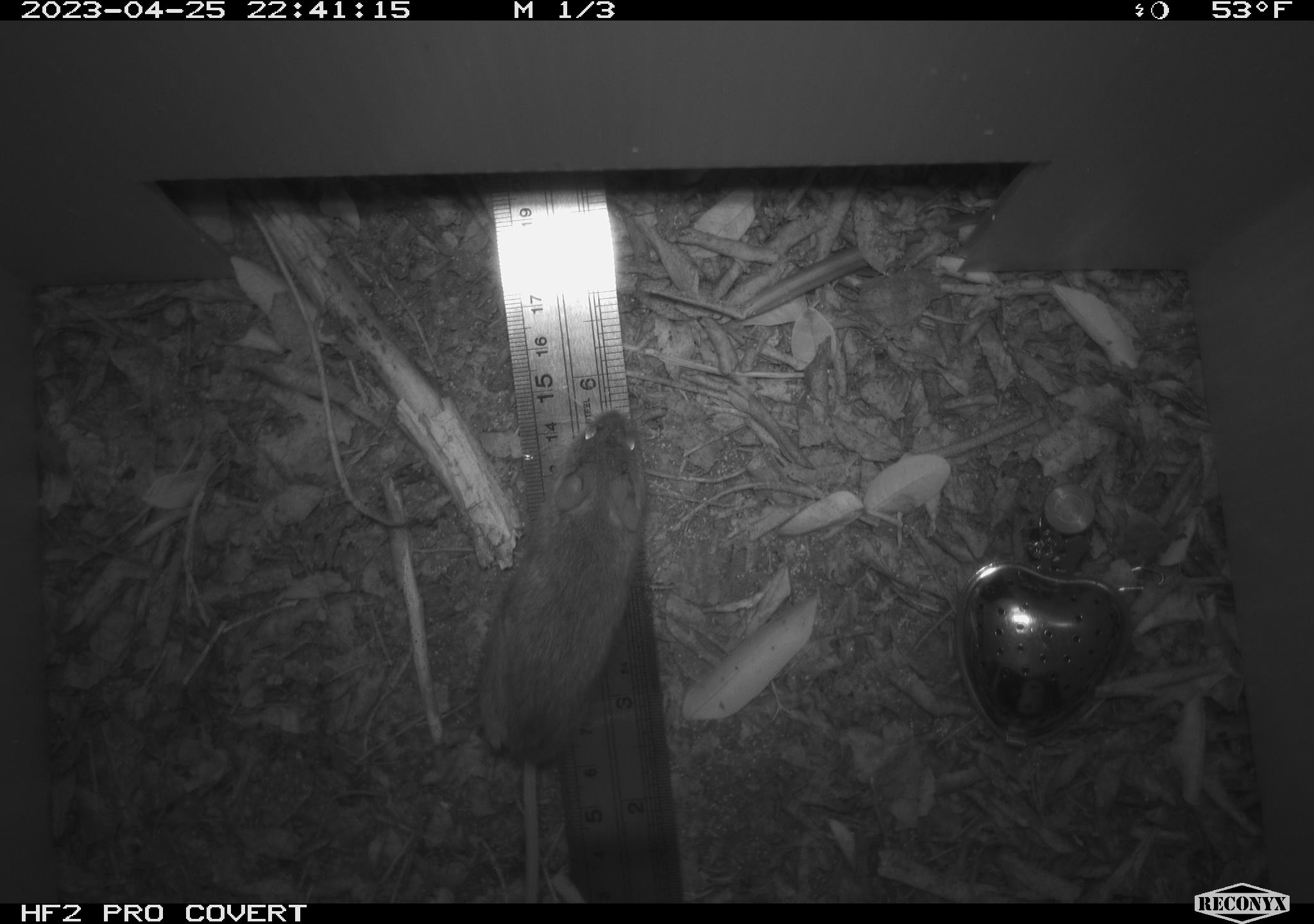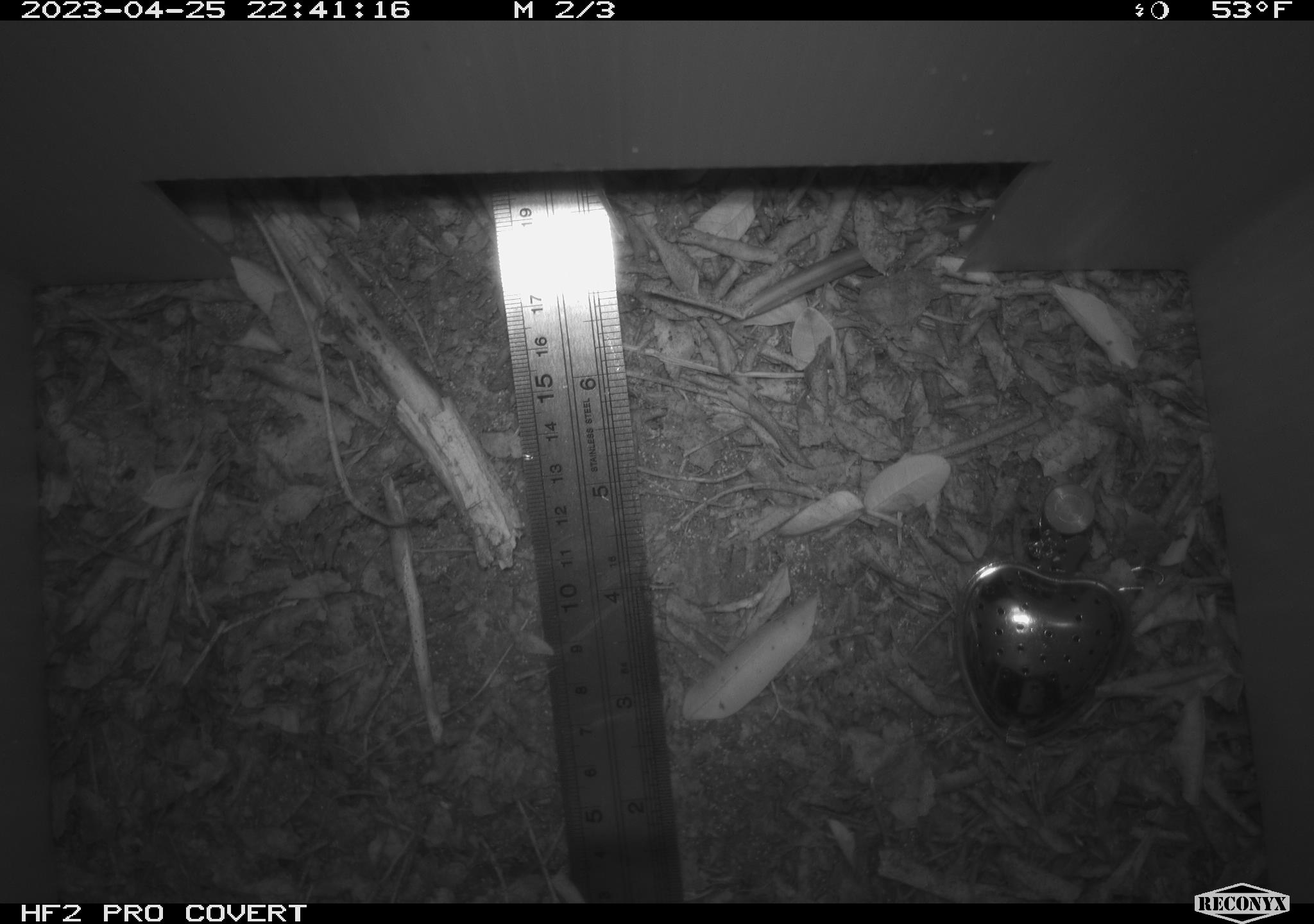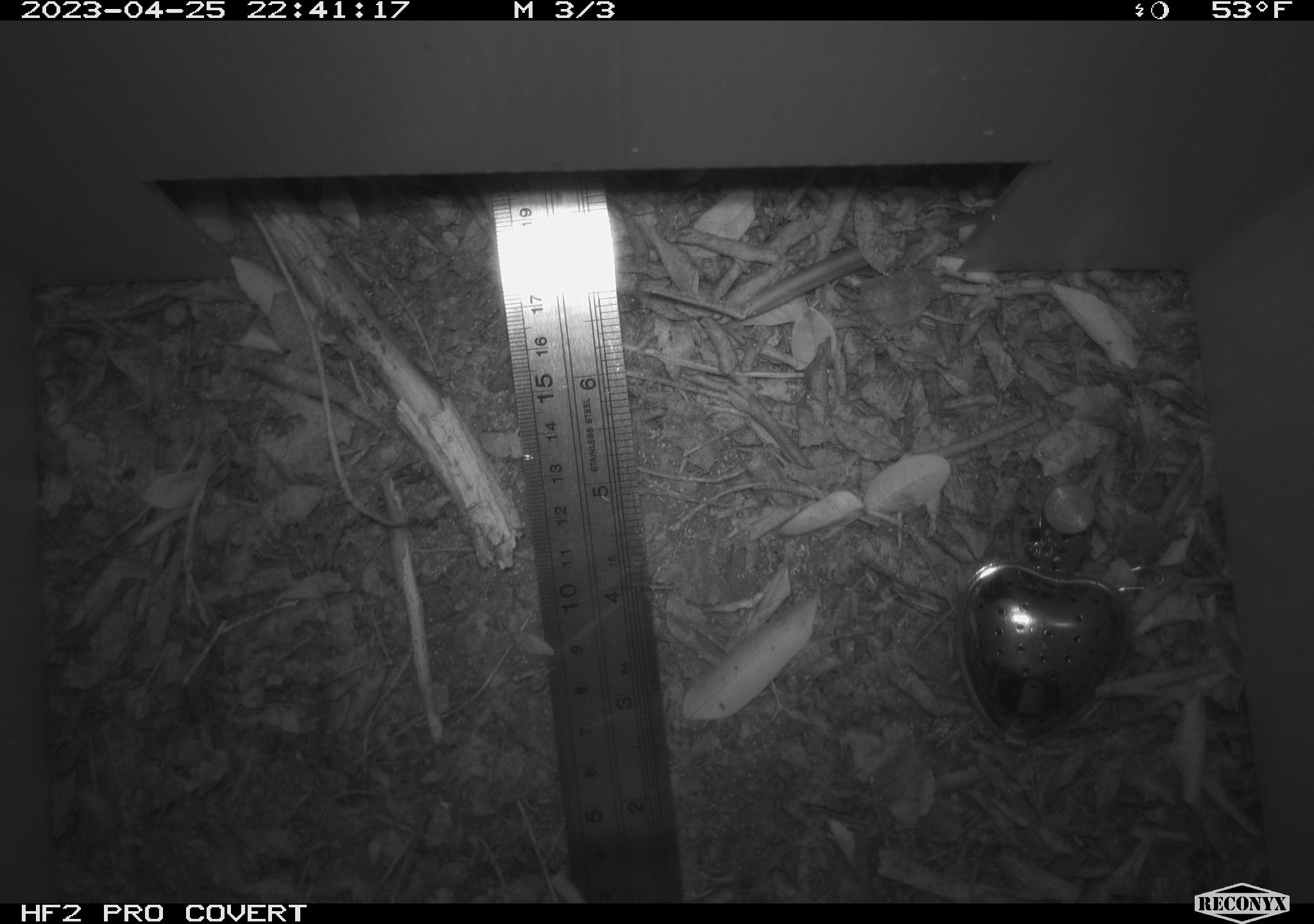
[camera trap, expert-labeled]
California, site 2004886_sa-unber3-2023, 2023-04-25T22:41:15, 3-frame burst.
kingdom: Animalia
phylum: Chordata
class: Mammalia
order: Rodentia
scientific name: Rodentia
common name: mouse species